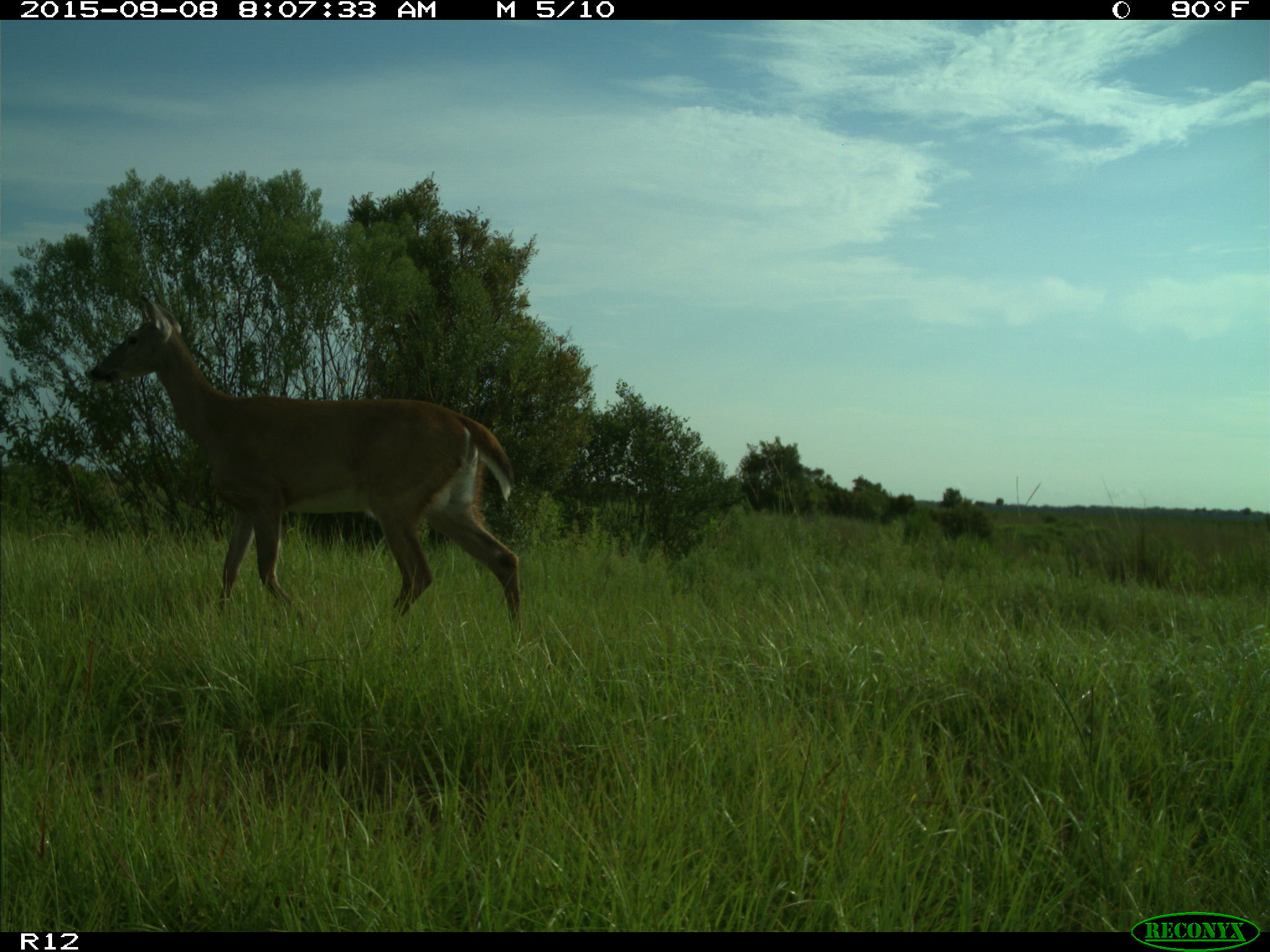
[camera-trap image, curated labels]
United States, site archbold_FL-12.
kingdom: Animalia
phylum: Chordata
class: Mammalia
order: Artiodactyla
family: Cervidae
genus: Odocoileus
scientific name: Odocoileus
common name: deer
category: unidentified deer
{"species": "unidentified deer (deer) (Odocoileus)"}